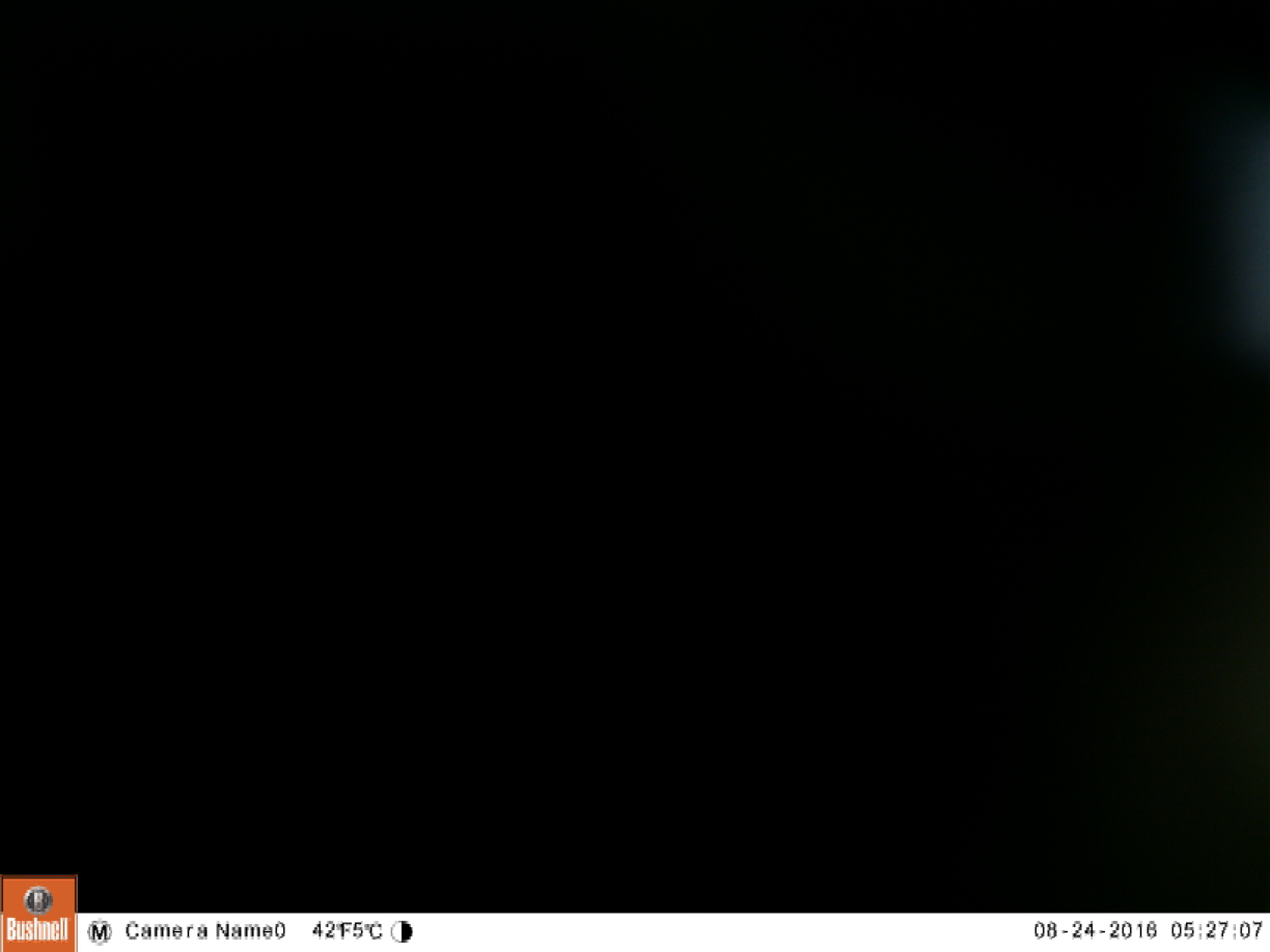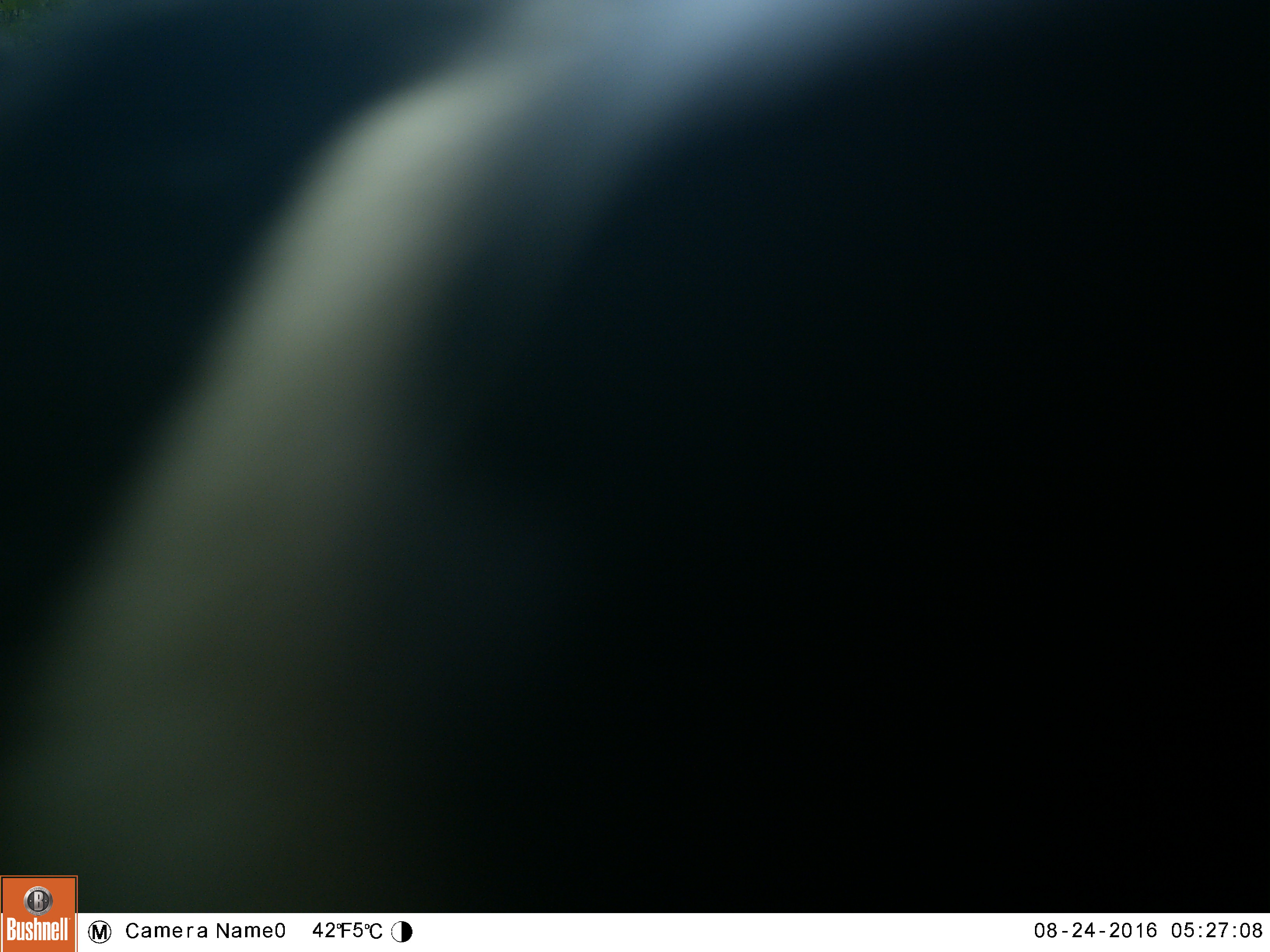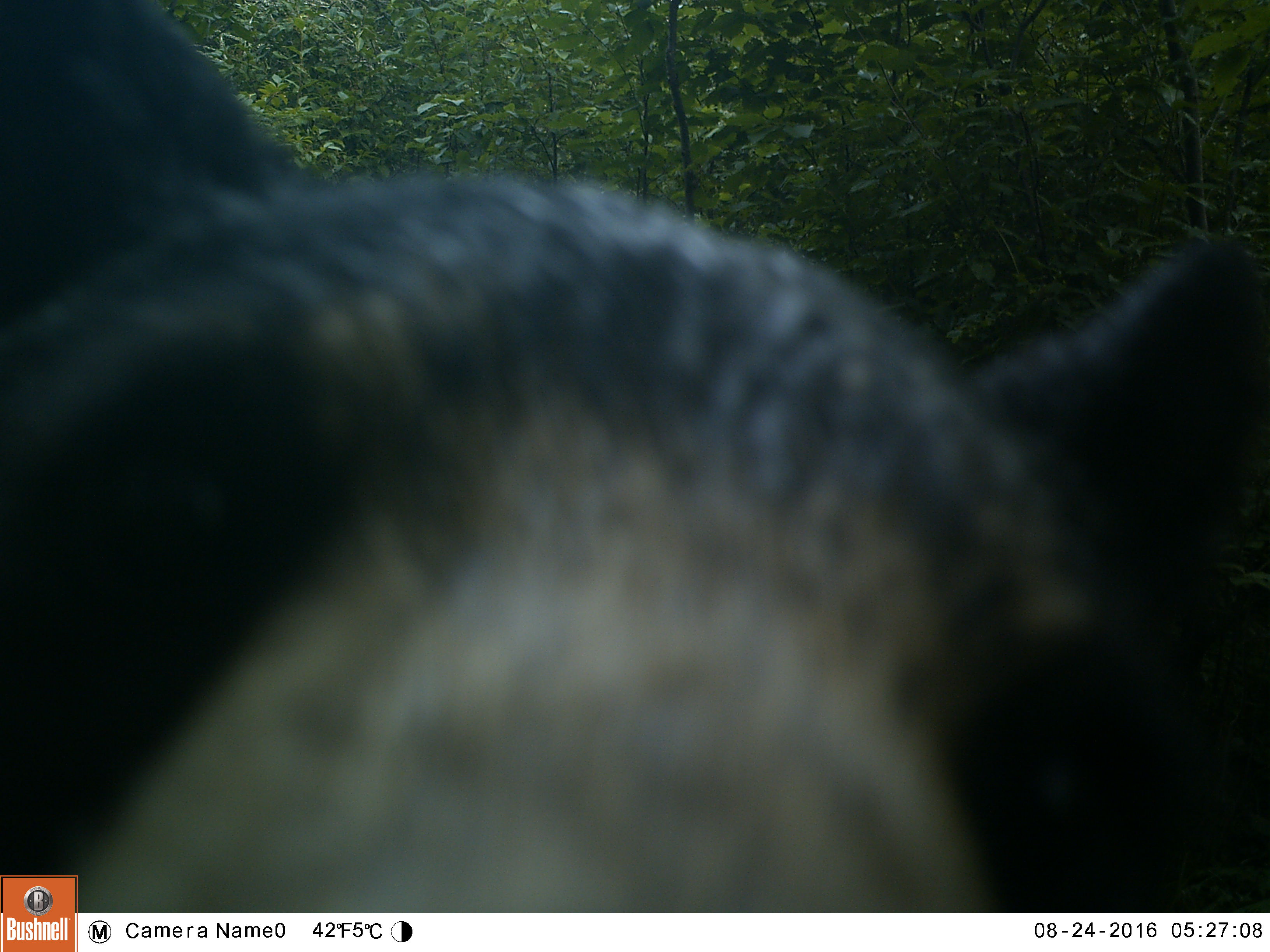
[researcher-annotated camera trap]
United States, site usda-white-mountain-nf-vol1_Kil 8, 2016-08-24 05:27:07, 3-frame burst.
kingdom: Animalia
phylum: Chordata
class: Mammalia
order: Carnivora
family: Ursidae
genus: Ursus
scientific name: Ursus americanus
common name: black bear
Black bear (Ursus americanus).